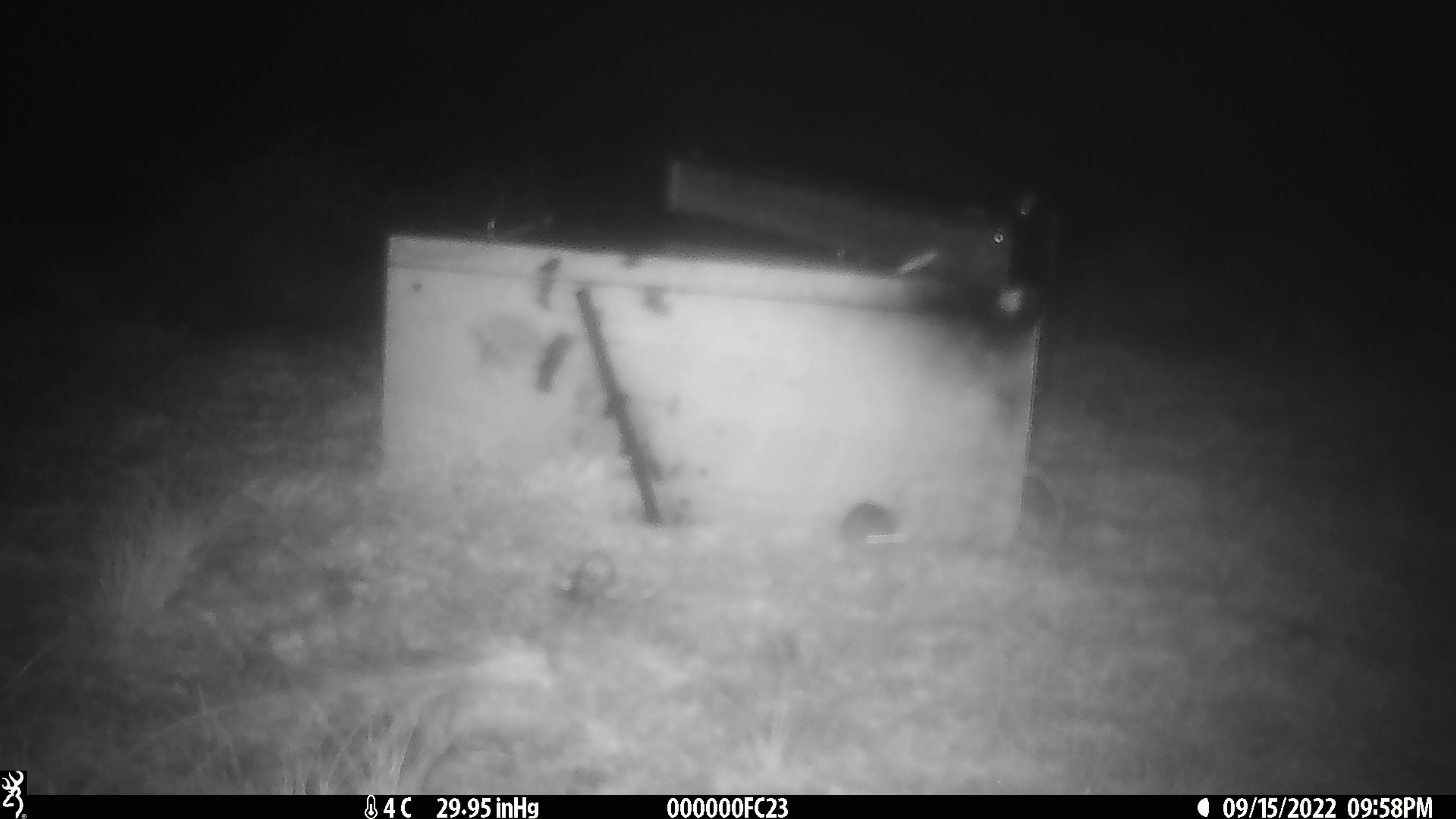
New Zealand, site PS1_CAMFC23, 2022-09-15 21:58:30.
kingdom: Animalia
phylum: Chordata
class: Mammalia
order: Rodentia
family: Muridae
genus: Mus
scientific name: Mus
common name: mouse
Mouse (Mus).